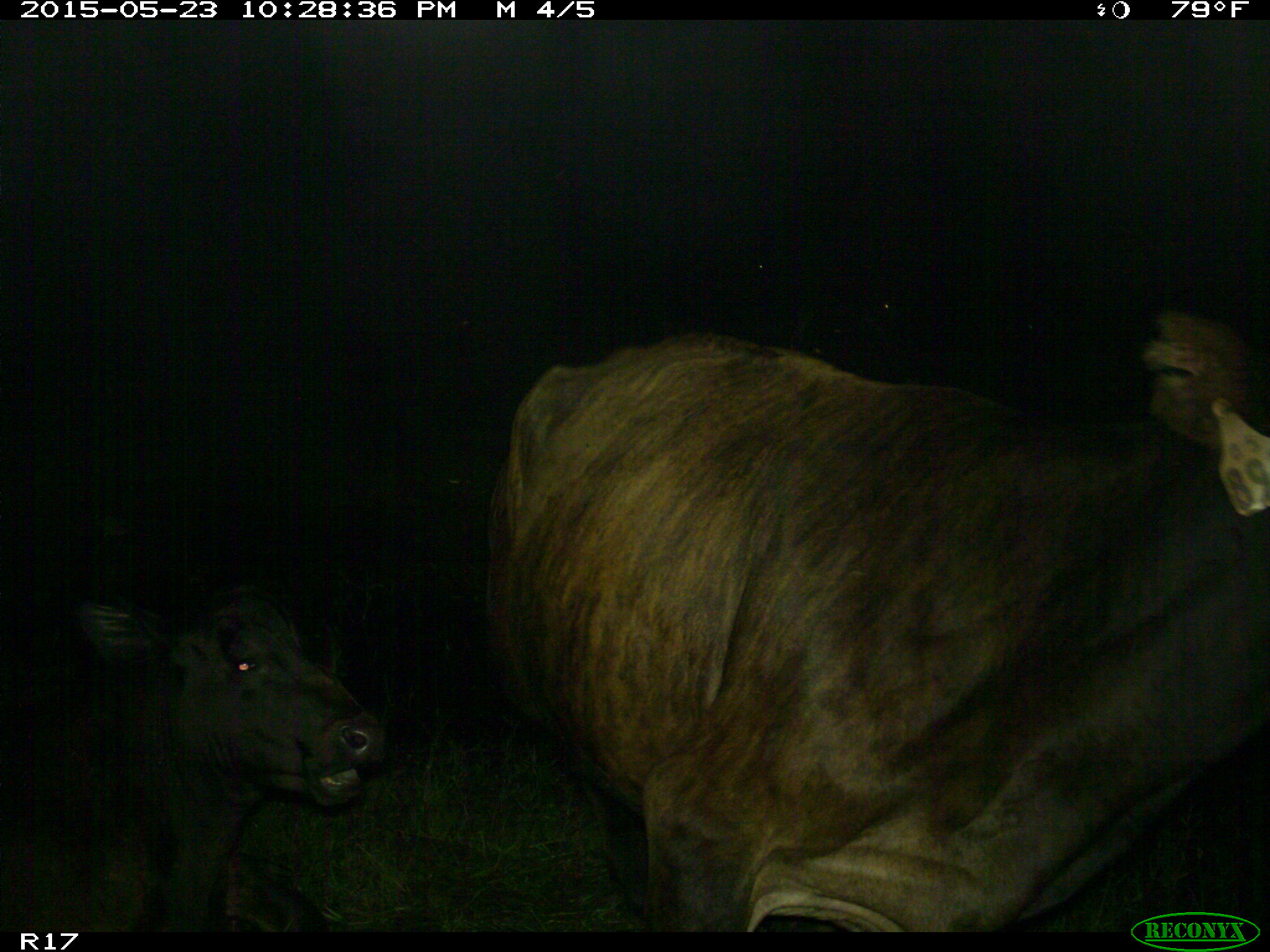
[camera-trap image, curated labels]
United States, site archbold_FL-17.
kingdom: Animalia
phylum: Chordata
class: Mammalia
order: Artiodactyla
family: Bovidae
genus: Bos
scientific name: Bos taurus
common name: domestic cow